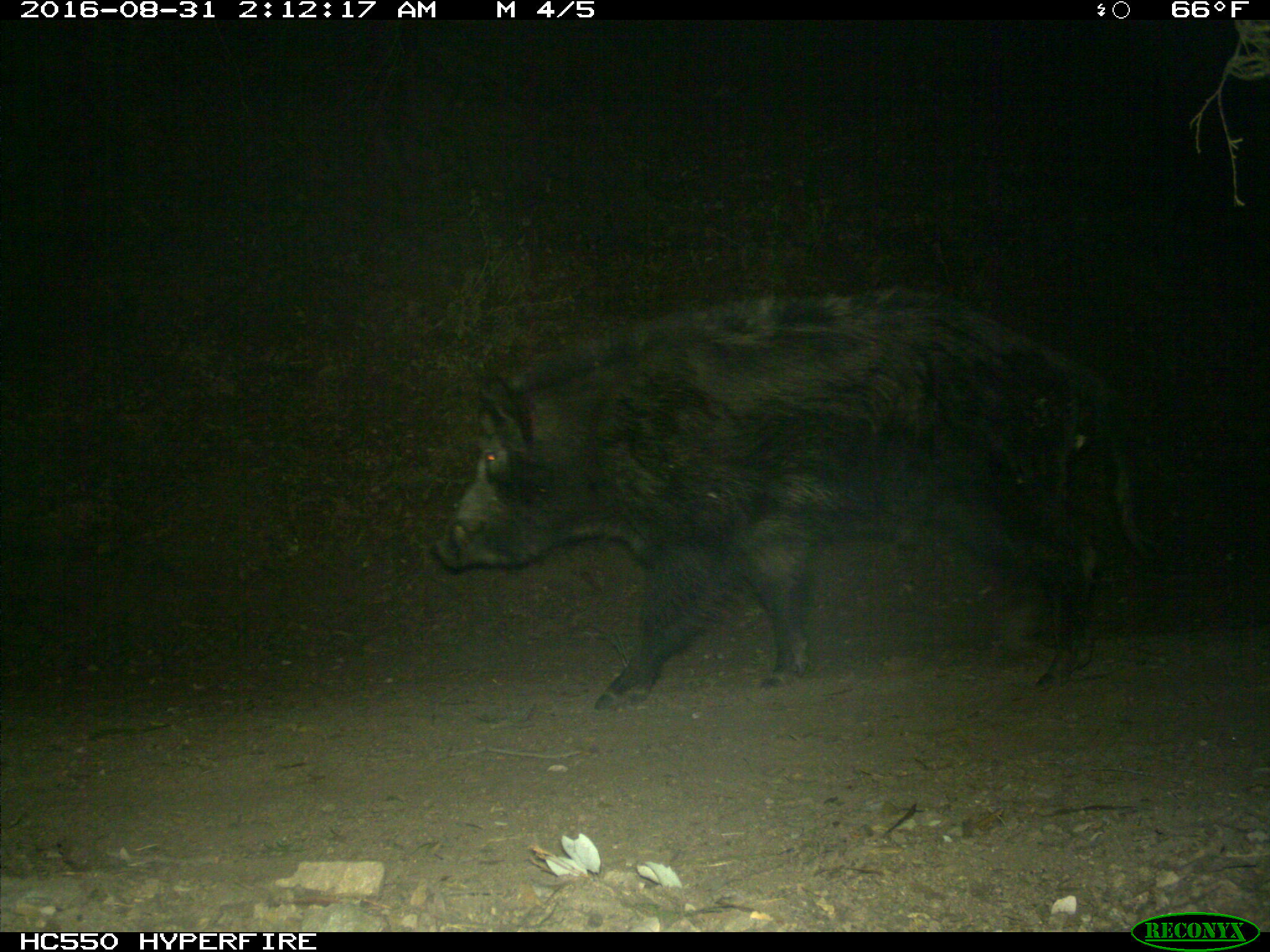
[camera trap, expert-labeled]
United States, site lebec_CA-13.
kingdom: Animalia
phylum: Chordata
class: Mammalia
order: Artiodactyla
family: Suidae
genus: Sus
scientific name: Sus scrofa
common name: wild boar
Sus scrofa (wild boar).